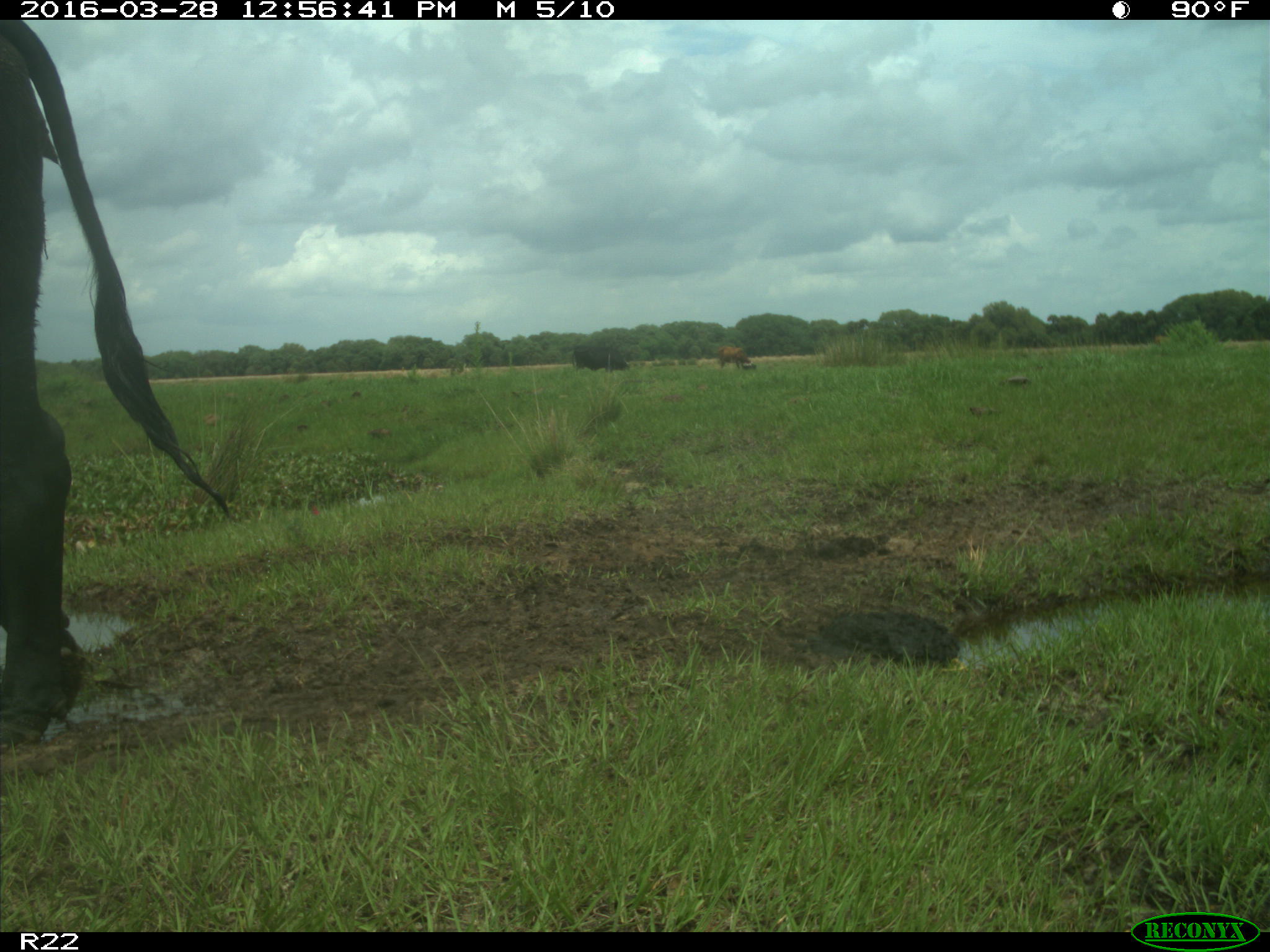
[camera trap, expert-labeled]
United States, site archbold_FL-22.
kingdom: Animalia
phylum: Chordata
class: Mammalia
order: Artiodactyla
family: Bovidae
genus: Bos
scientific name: Bos taurus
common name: domestic cow